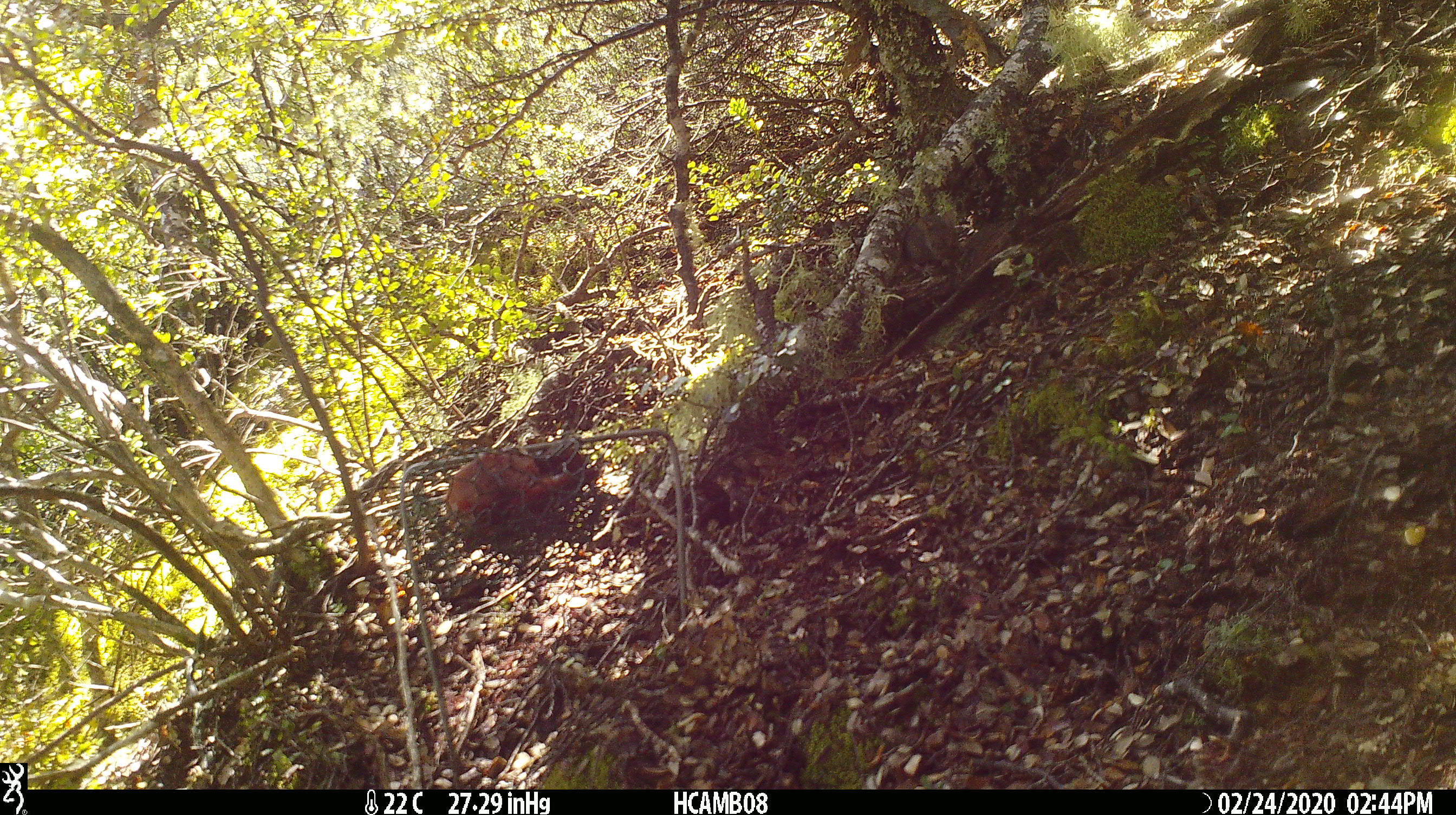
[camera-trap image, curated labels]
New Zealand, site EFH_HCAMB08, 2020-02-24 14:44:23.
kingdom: Animalia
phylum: Chordata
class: Mammalia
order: Rodentia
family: Muridae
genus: Mus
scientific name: Mus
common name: mouse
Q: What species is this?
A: Mouse (Mus).